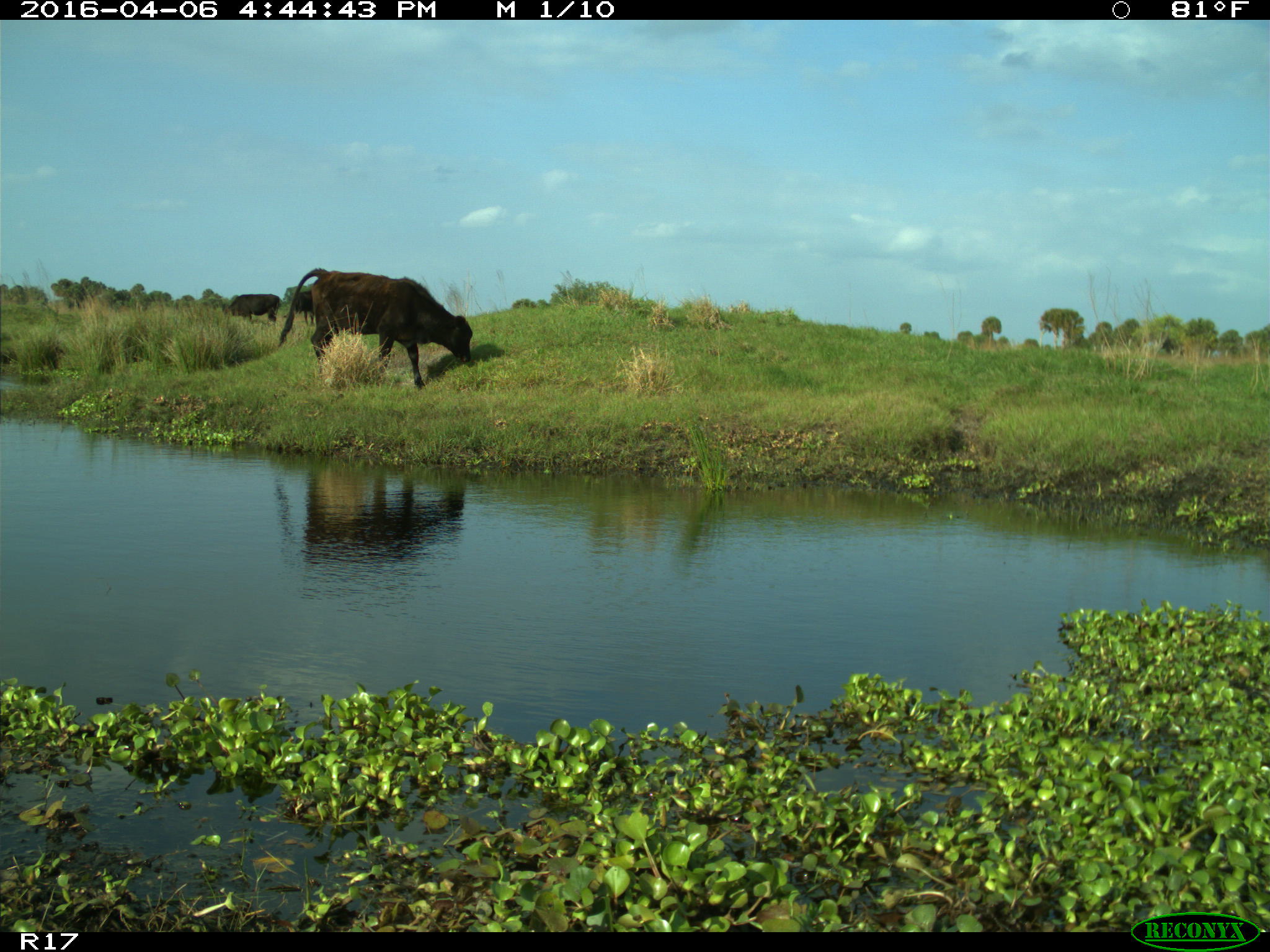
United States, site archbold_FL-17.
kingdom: Animalia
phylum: Chordata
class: Mammalia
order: Artiodactyla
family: Bovidae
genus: Bos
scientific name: Bos taurus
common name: domestic cow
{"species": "Bos taurus (domestic cow)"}